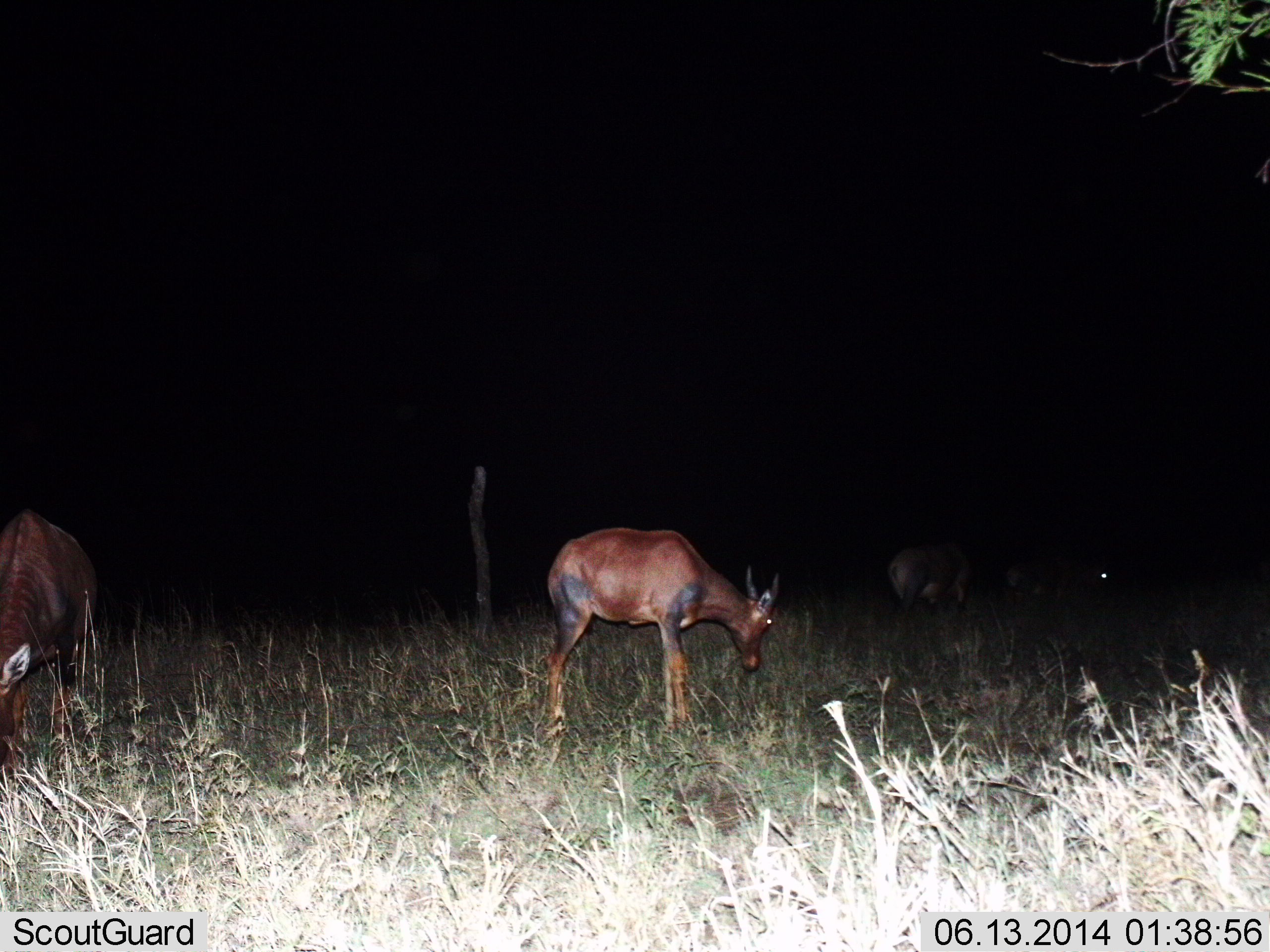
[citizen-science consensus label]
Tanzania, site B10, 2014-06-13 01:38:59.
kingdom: Animalia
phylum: Chordata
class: Mammalia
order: Artiodactyla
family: Bovidae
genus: Damaliscus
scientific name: Damaliscus lunatus jimela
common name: topi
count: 4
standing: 70%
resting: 0%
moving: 10%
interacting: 0%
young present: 10%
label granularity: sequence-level